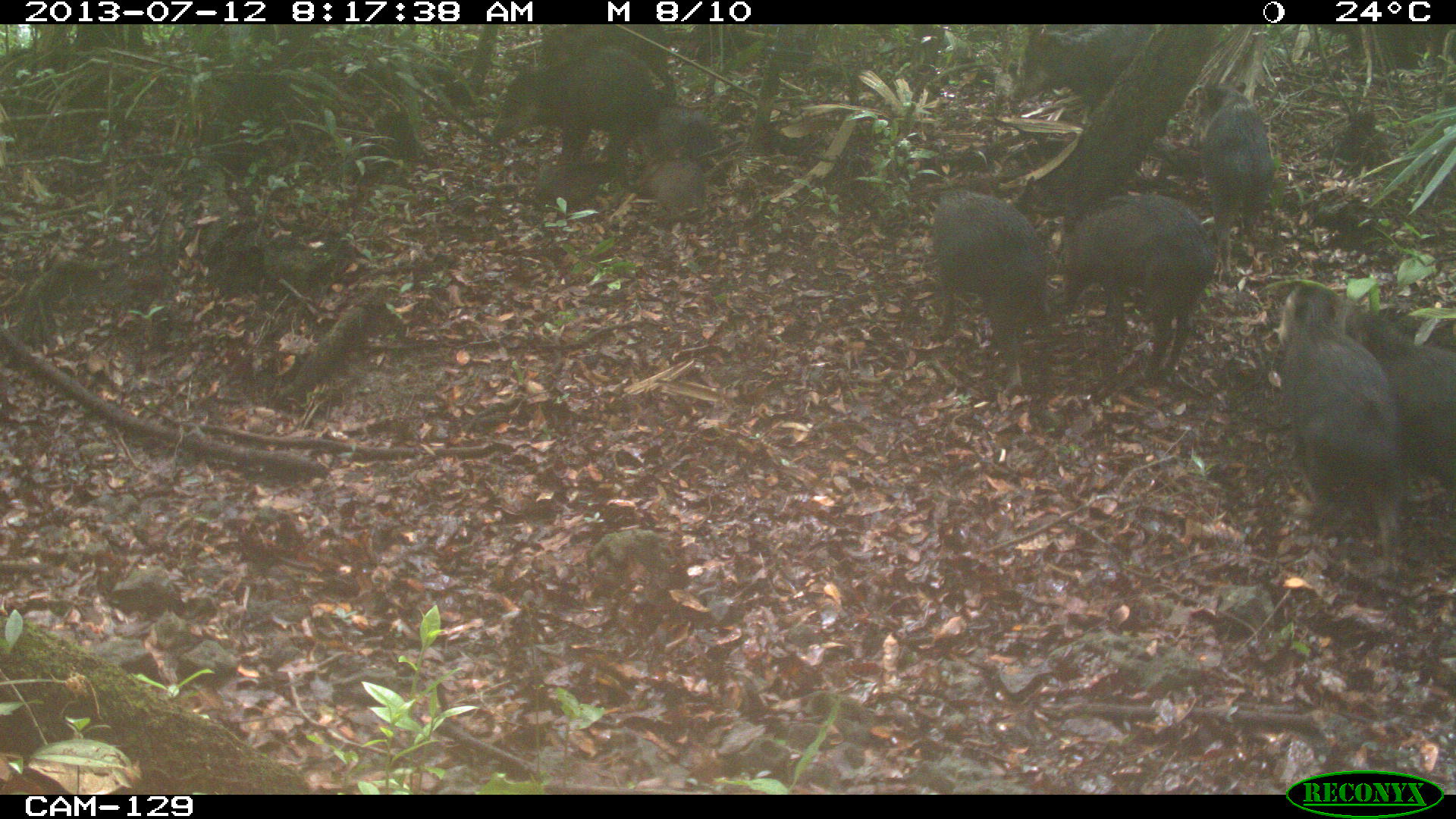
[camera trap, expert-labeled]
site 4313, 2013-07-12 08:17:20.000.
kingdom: Animalia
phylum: Chordata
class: Mammalia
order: Artiodactyla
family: Tayassuidae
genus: Tayassu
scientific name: Tayassu pecari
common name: white-lipped peccary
Tayassu pecari (white-lipped peccary), count 25.